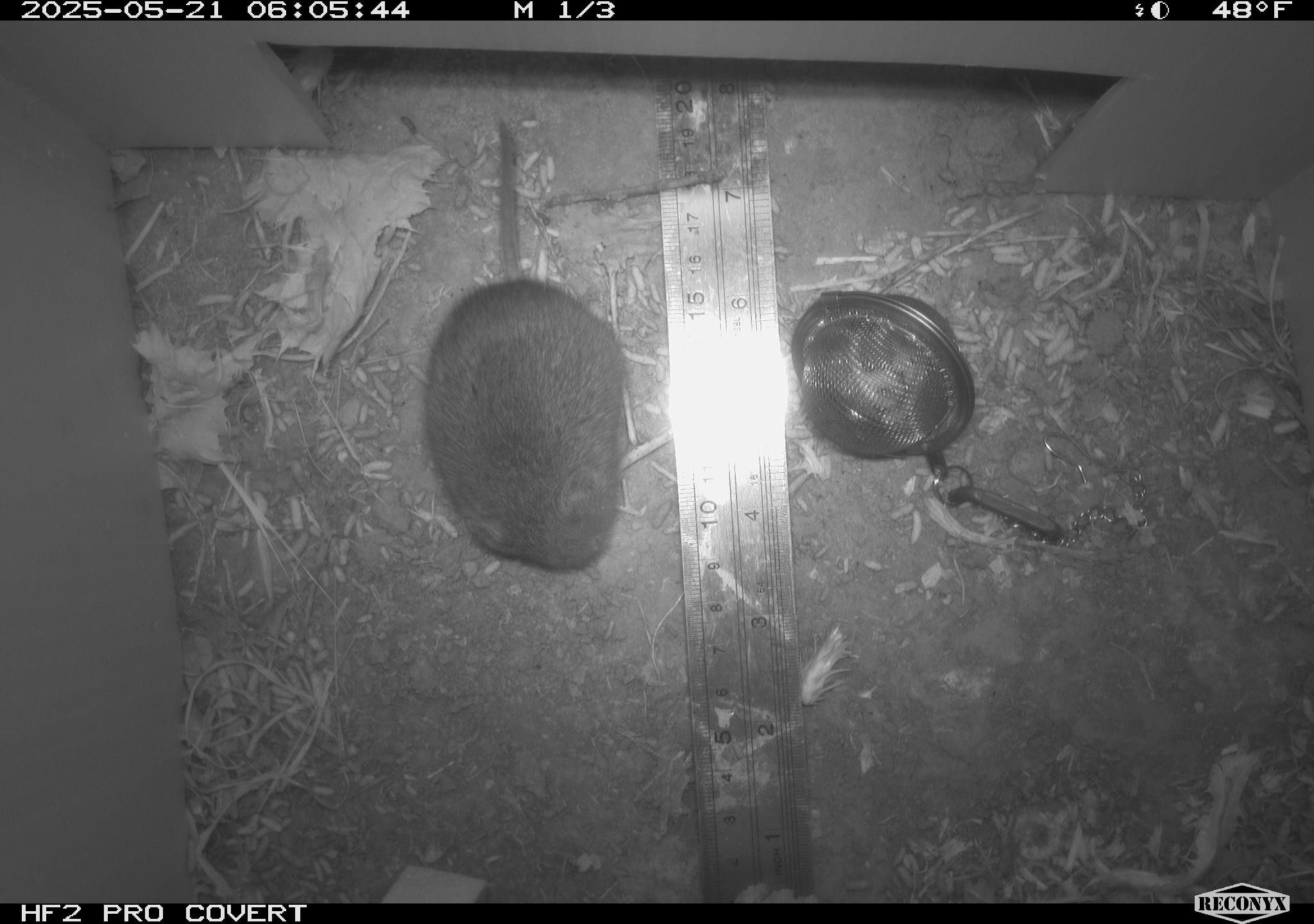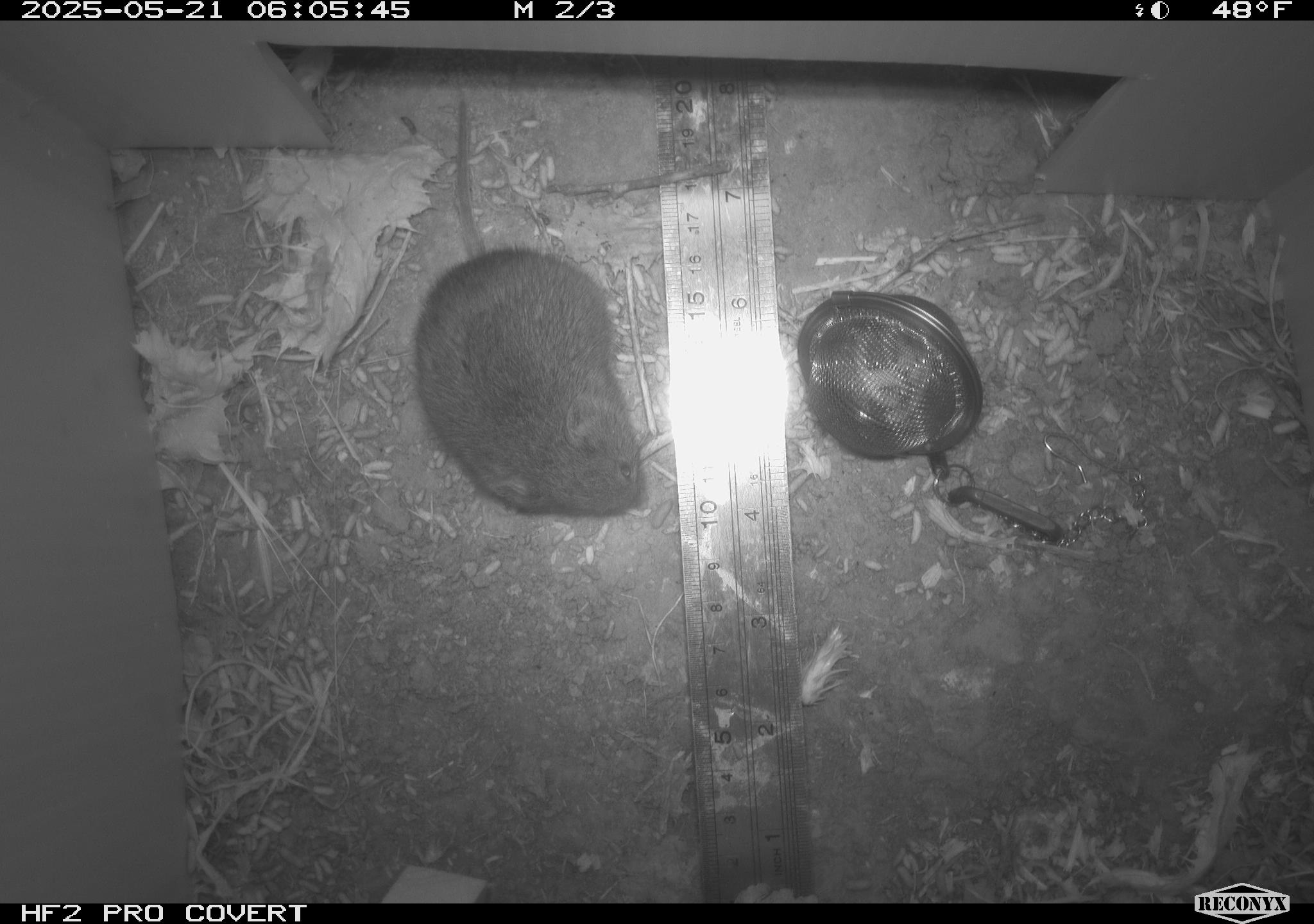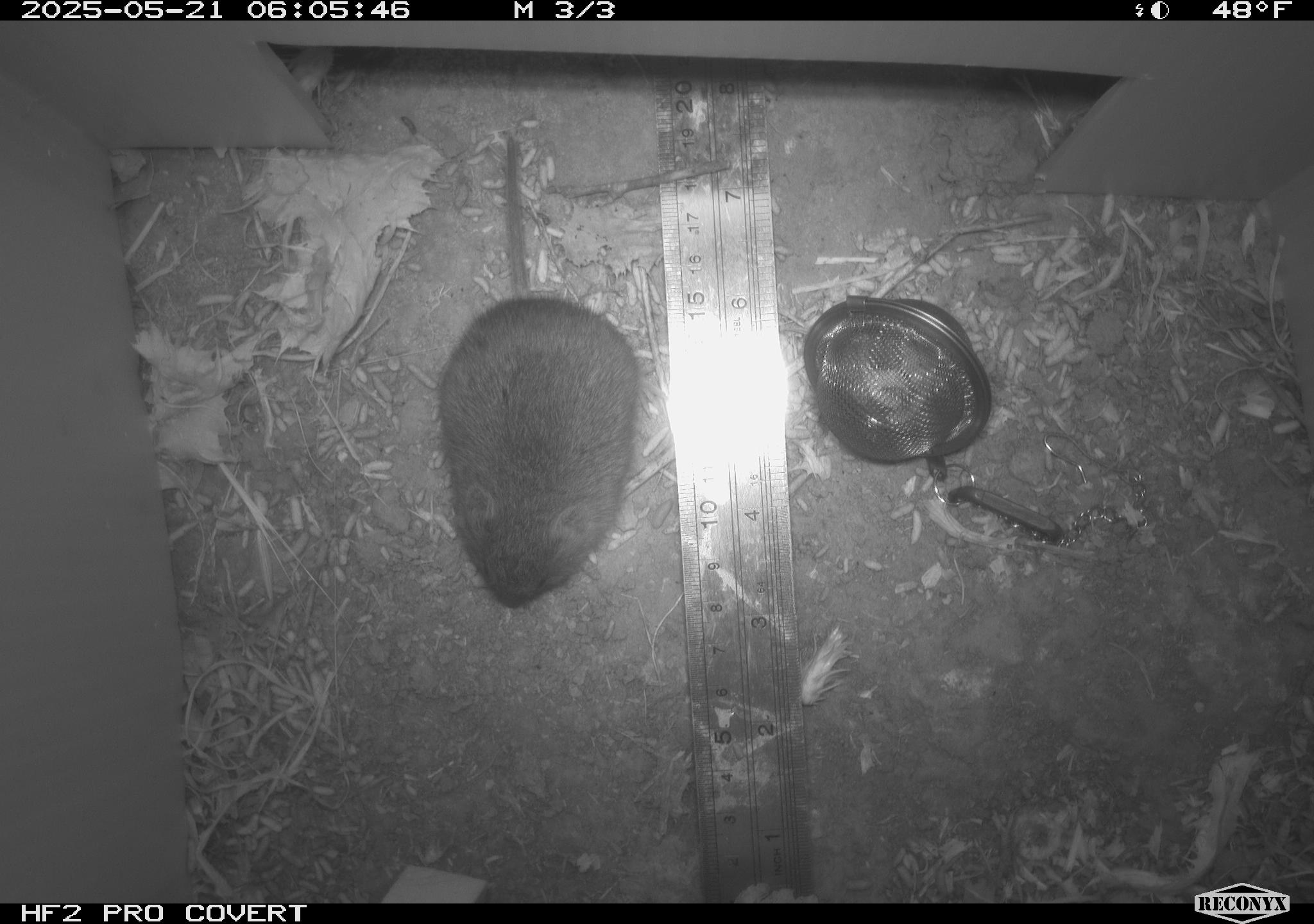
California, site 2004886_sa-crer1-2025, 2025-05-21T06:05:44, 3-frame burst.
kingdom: Animalia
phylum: Chordata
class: Mammalia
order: Rodentia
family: Cricetidae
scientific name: Arvicolinae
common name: voles, lemmings, and muskrats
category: arvicolinae subfamily